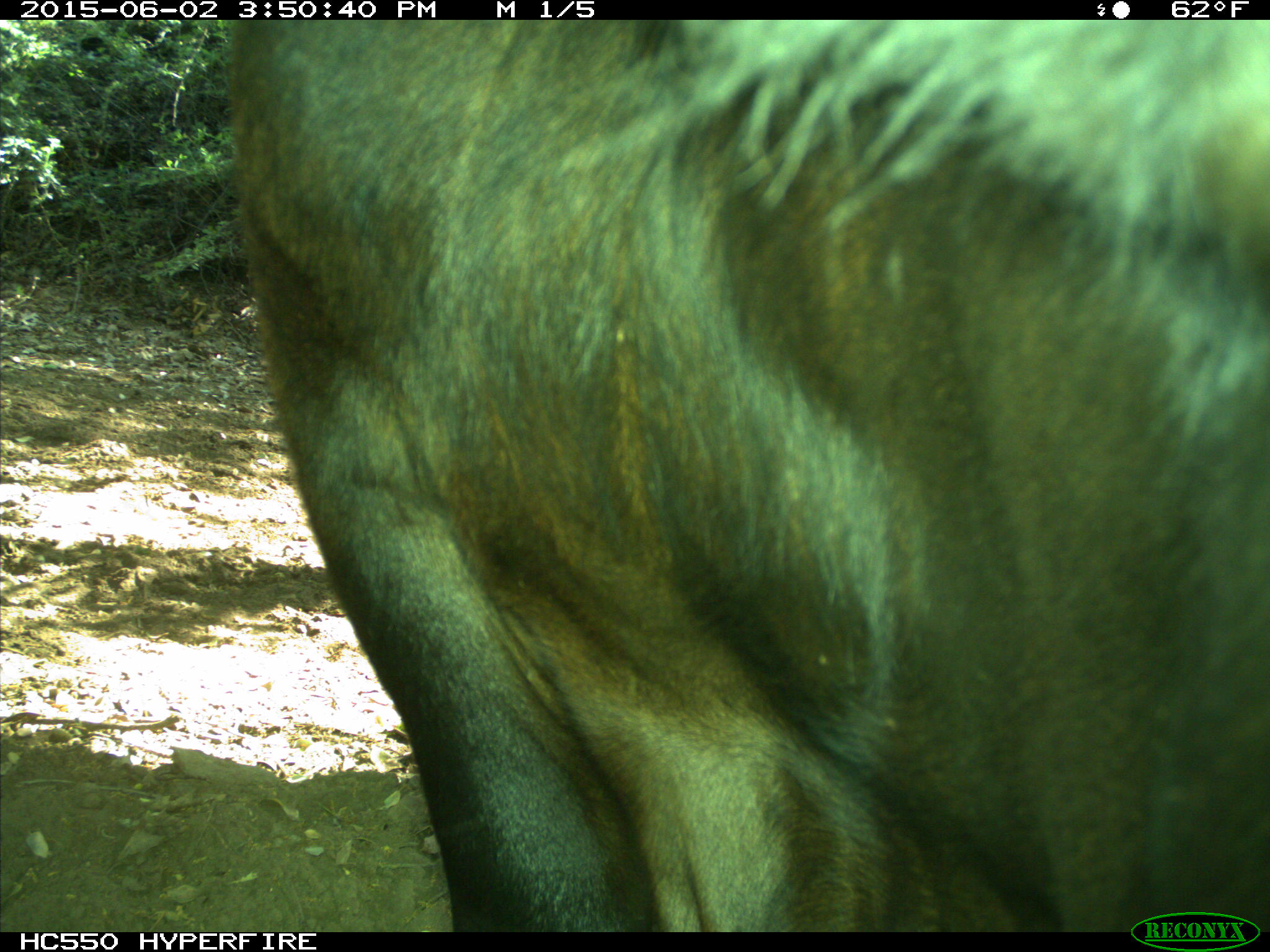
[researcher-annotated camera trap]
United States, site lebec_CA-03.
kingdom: Animalia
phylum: Chordata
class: Mammalia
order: Artiodactyla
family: Bovidae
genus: Bos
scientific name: Bos taurus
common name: domestic cow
Bos taurus (domestic cow).